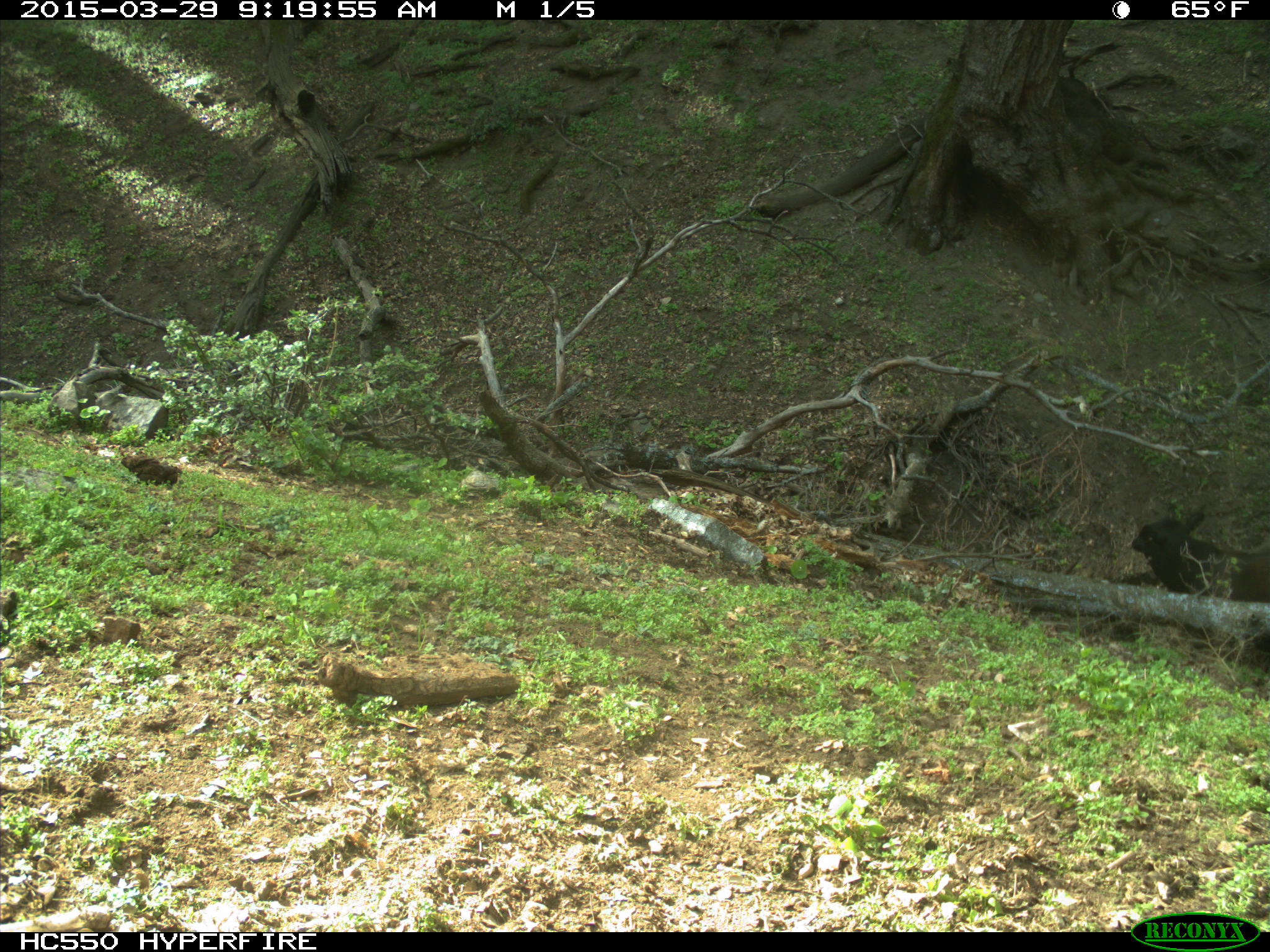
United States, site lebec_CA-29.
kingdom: Animalia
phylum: Chordata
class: Mammalia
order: Artiodactyla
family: Bovidae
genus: Bos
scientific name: Bos taurus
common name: domestic cow